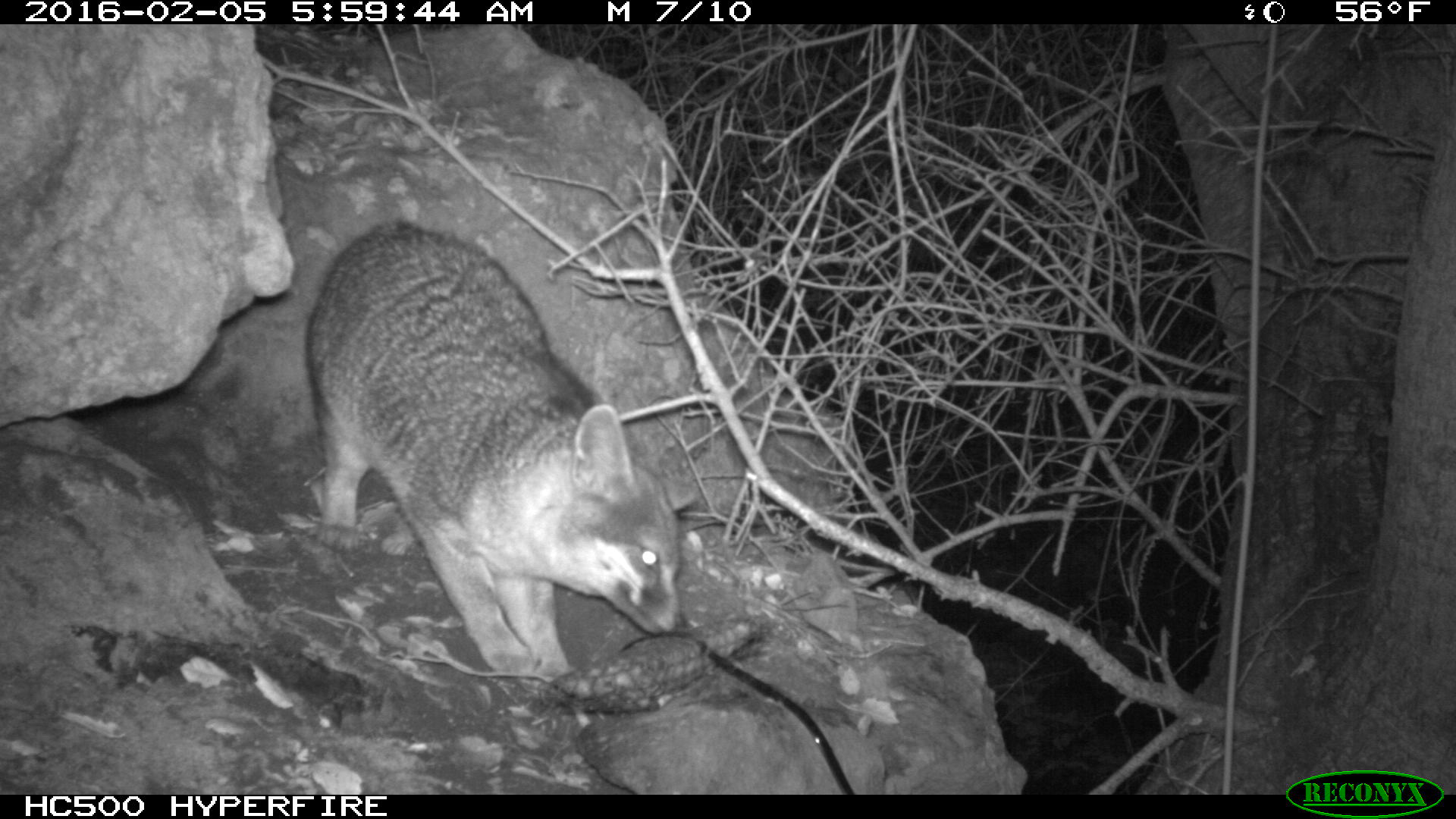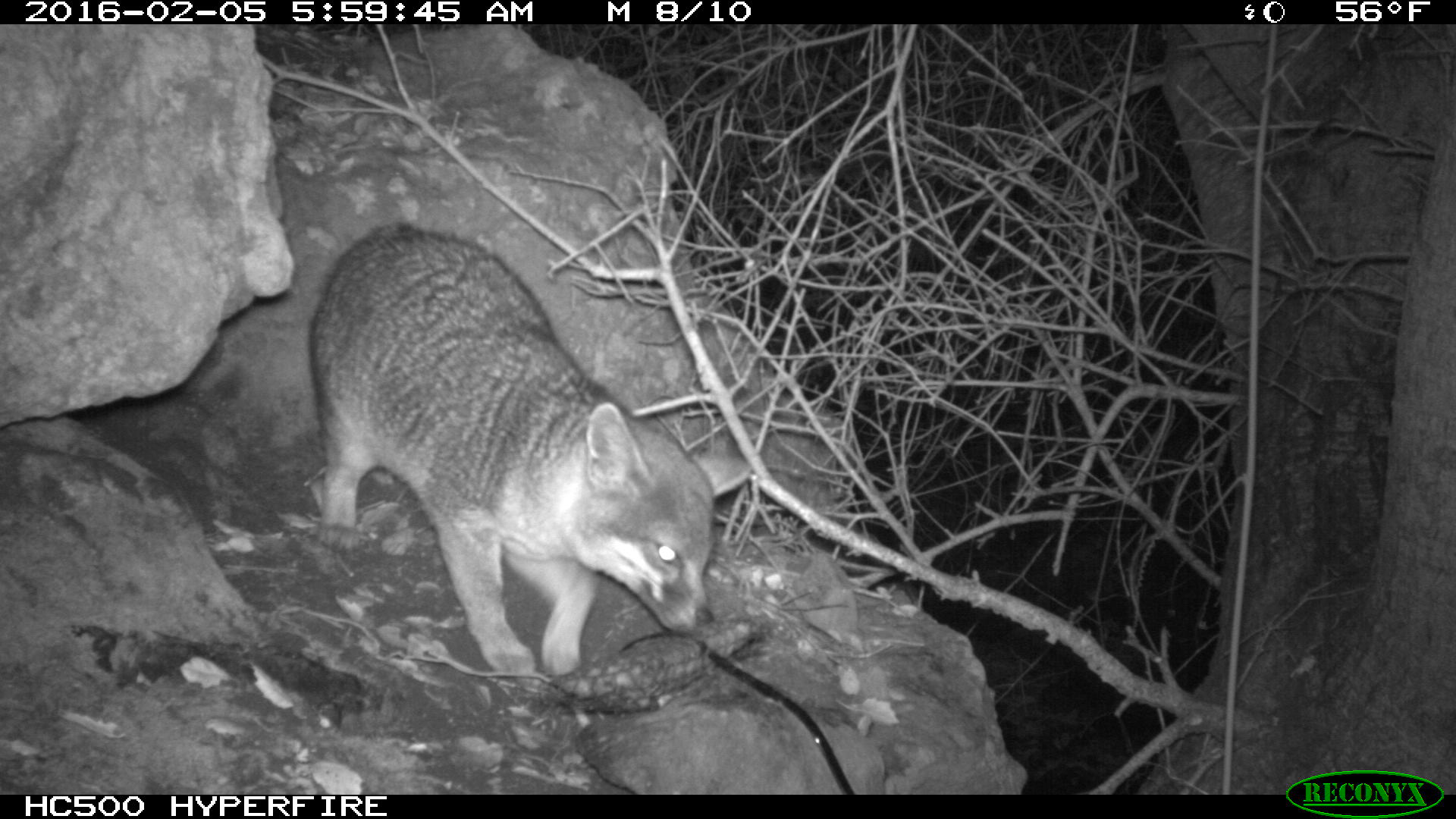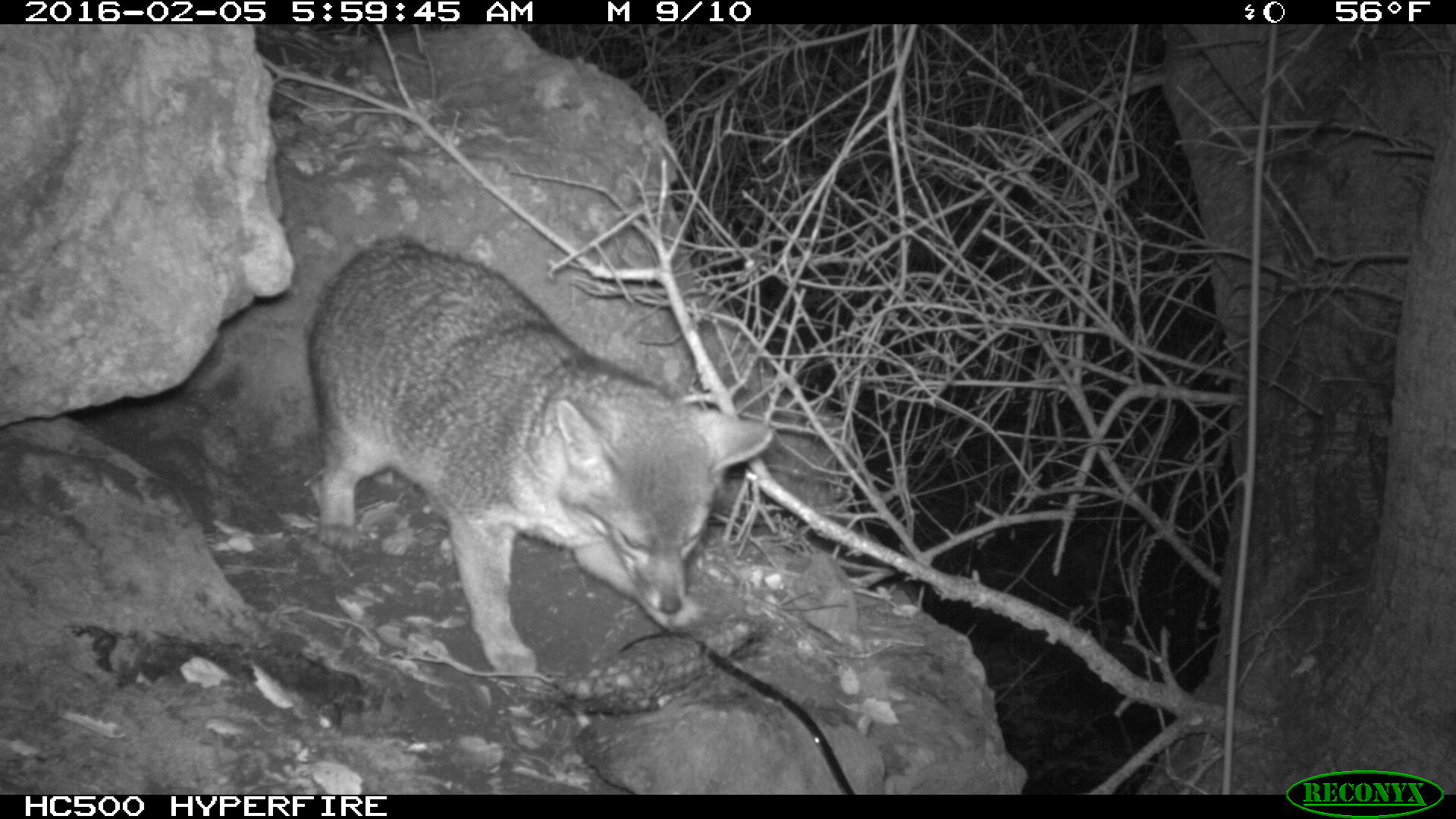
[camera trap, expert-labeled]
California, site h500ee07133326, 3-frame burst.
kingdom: Animalia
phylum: Chordata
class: Mammalia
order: Carnivora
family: Canidae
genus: Urocyon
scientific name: Urocyon littoralis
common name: island fox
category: fox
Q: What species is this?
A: Fox (island fox) (Urocyon littoralis).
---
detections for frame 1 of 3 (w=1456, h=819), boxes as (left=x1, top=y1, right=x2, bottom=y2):
fox: (left=308, top=216, right=687, bottom=679)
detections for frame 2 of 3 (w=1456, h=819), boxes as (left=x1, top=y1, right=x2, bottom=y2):
fox: (left=307, top=219, right=752, bottom=675)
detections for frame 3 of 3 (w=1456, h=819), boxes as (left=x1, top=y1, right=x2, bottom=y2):
fox: (left=306, top=236, right=774, bottom=683)